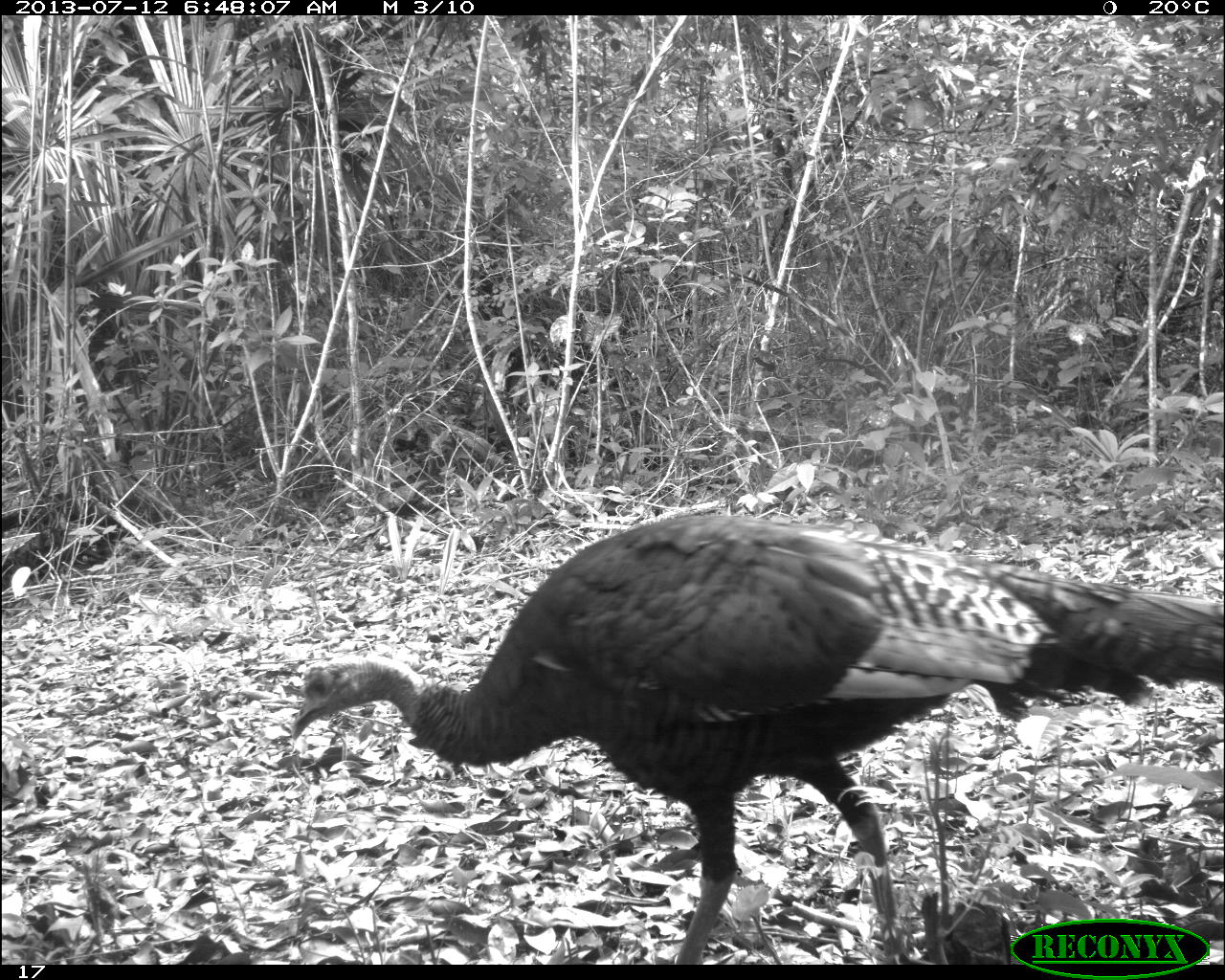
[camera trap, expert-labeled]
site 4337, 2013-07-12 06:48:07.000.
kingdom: Animalia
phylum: Chordata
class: Aves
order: Galliformes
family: Phasianidae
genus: Meleagris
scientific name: Meleagris ocellata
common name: ocellated turkey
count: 1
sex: female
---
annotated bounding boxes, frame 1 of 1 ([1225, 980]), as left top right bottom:
meleagris ocellata: 284 506 1223 964